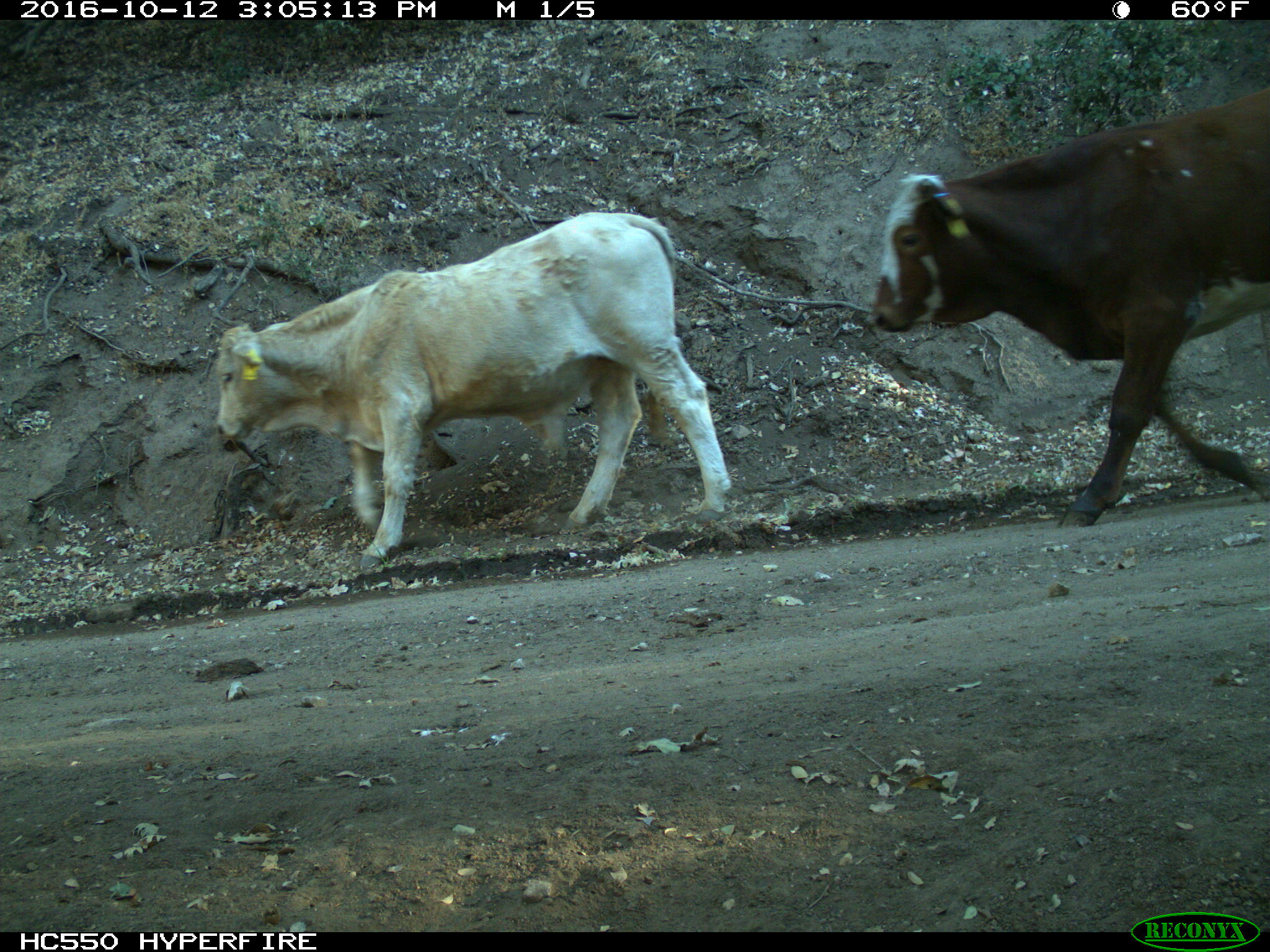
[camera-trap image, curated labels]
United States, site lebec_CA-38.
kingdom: Animalia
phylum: Chordata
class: Mammalia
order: Artiodactyla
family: Bovidae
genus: Bos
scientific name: Bos taurus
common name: domestic cow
Bos taurus (domestic cow).